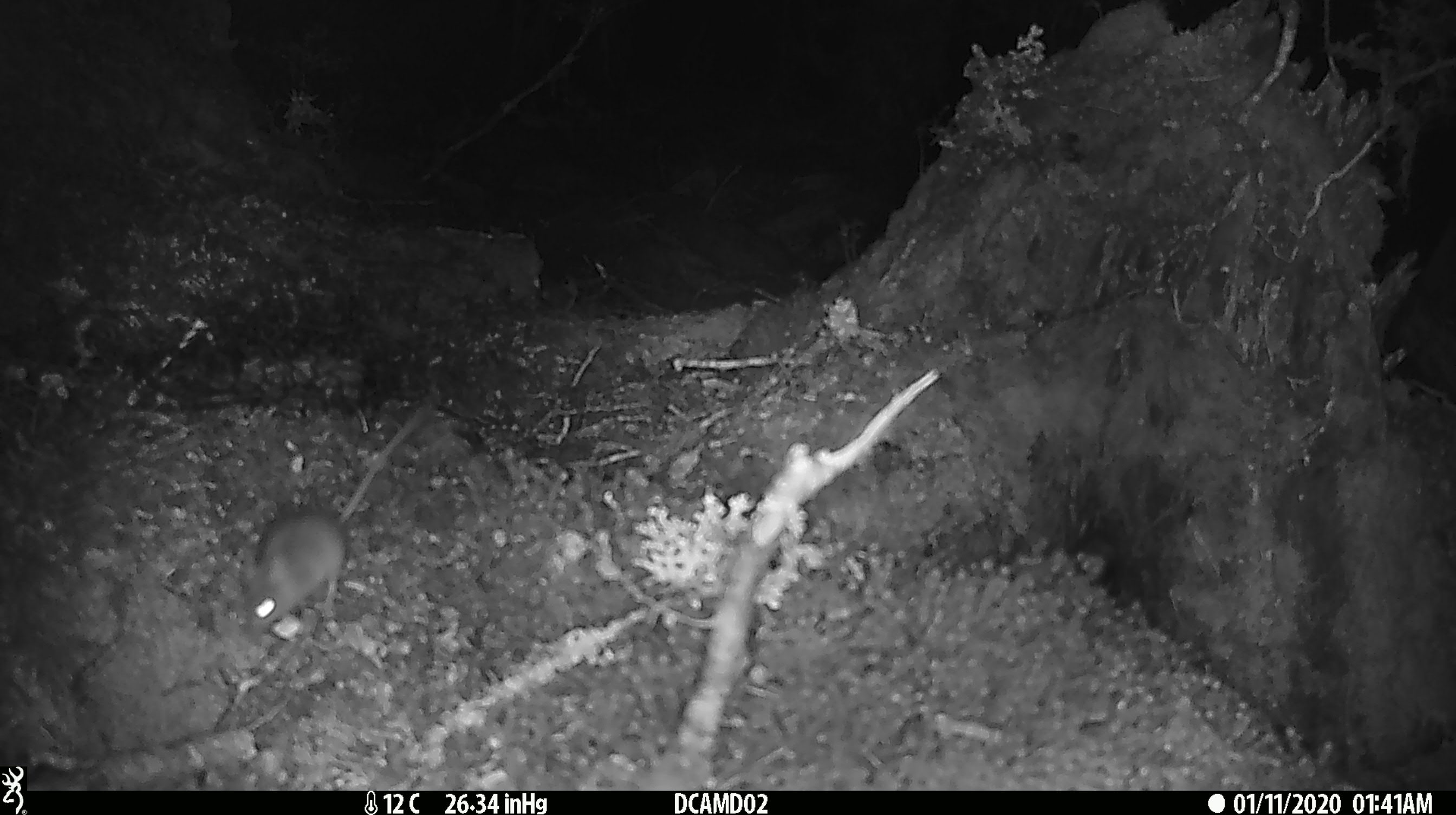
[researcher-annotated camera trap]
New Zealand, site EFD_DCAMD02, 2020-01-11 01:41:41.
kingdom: Animalia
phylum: Chordata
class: Mammalia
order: Rodentia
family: Muridae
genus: Mus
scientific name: Mus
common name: mouse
Mouse (Mus).